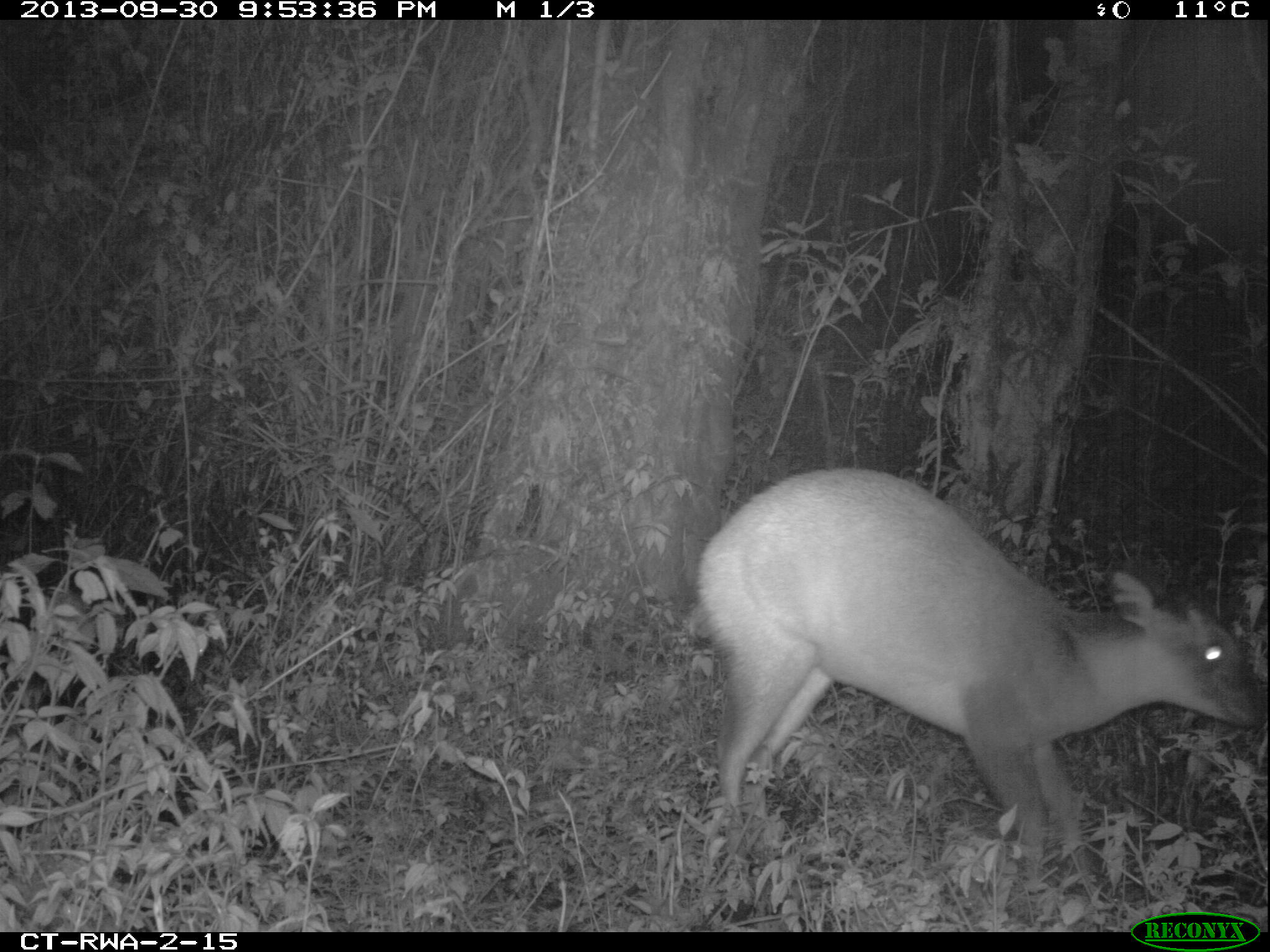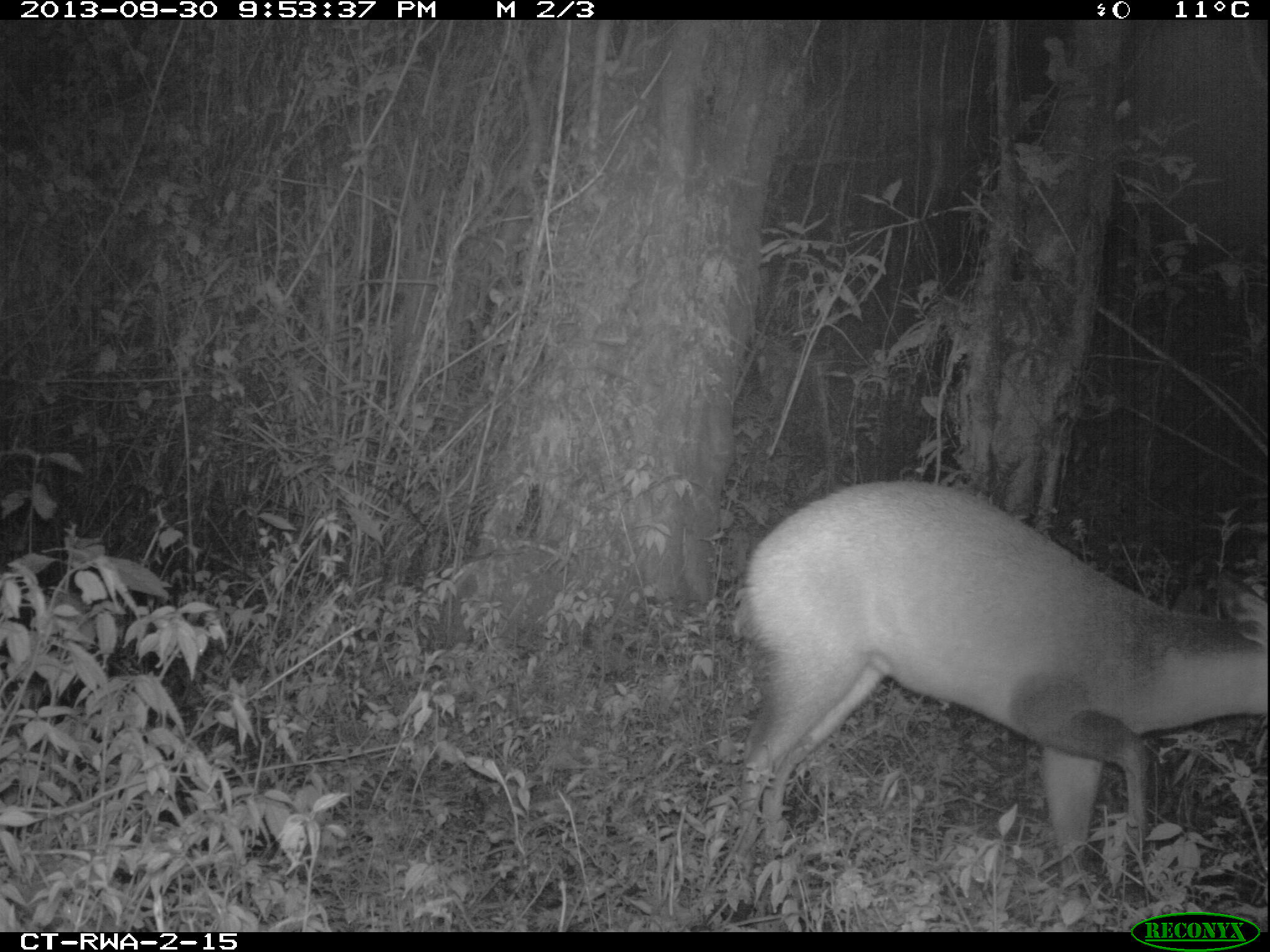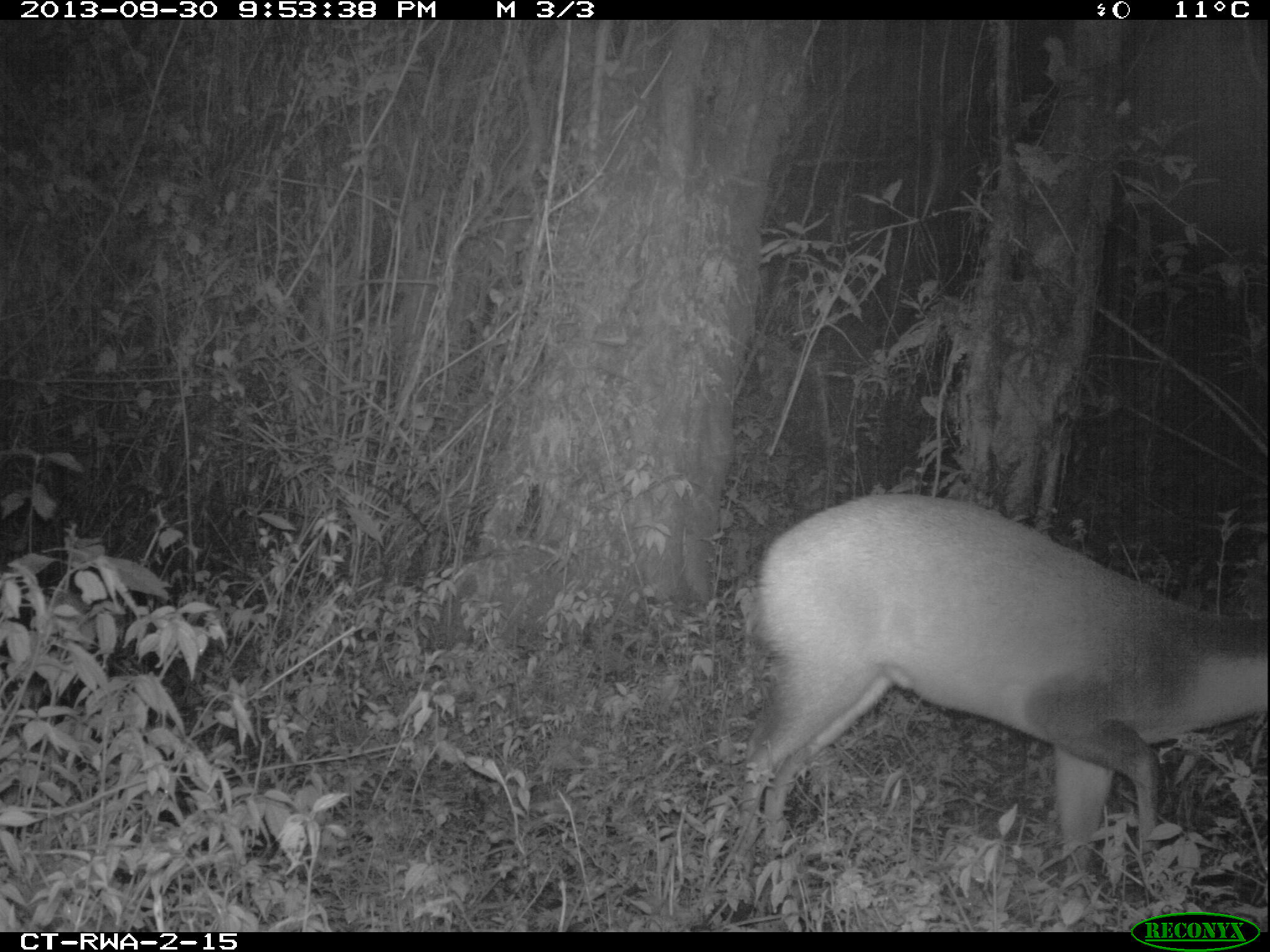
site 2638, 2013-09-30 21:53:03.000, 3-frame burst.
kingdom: Animalia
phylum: Chordata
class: Mammalia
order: Artiodactyla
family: Bovidae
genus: Cephalophus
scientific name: Cephalophus nigrifrons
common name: black-fronted duiker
Cephalophus nigrifrons (black-fronted duiker), count 1.